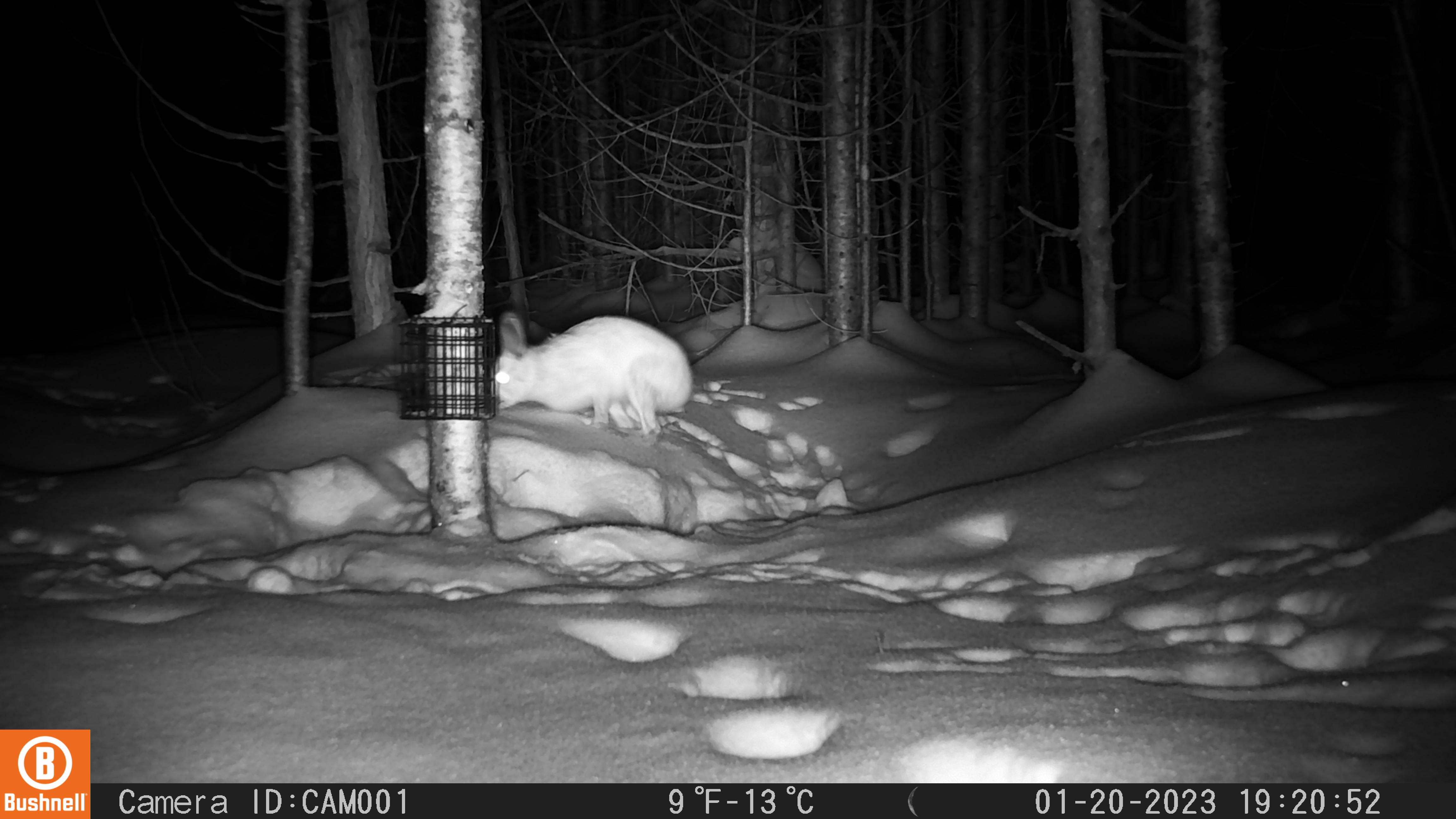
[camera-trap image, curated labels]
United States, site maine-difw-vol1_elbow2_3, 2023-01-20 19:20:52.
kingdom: Animalia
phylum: Chordata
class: Mammalia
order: Lagomorpha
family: Leporidae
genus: Lepus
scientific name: Lepus americanus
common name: snowshoe hare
Snowshoe hare (Lepus americanus).